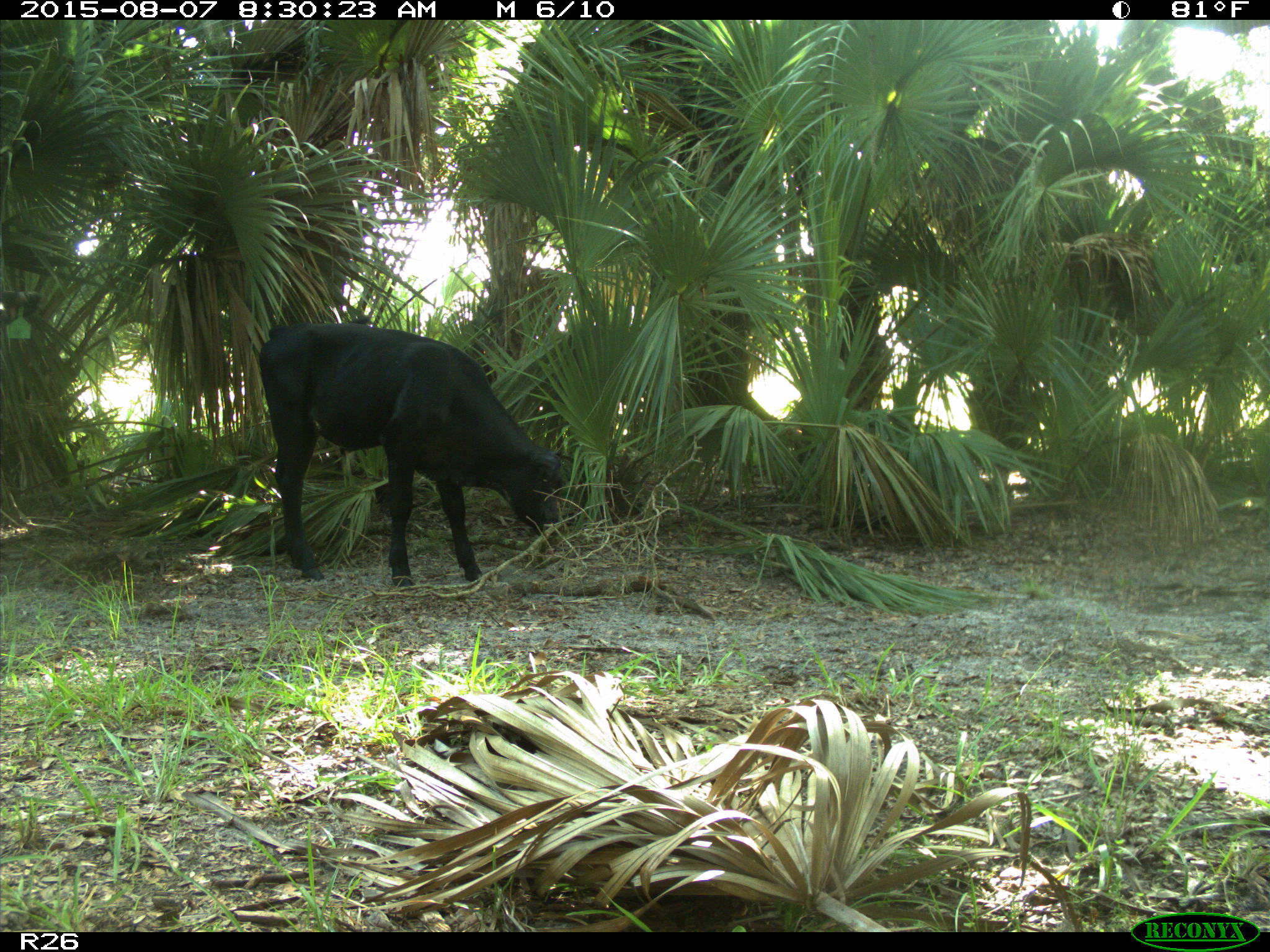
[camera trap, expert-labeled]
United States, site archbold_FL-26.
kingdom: Animalia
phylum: Chordata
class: Mammalia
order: Artiodactyla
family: Bovidae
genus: Bos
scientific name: Bos taurus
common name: domestic cow